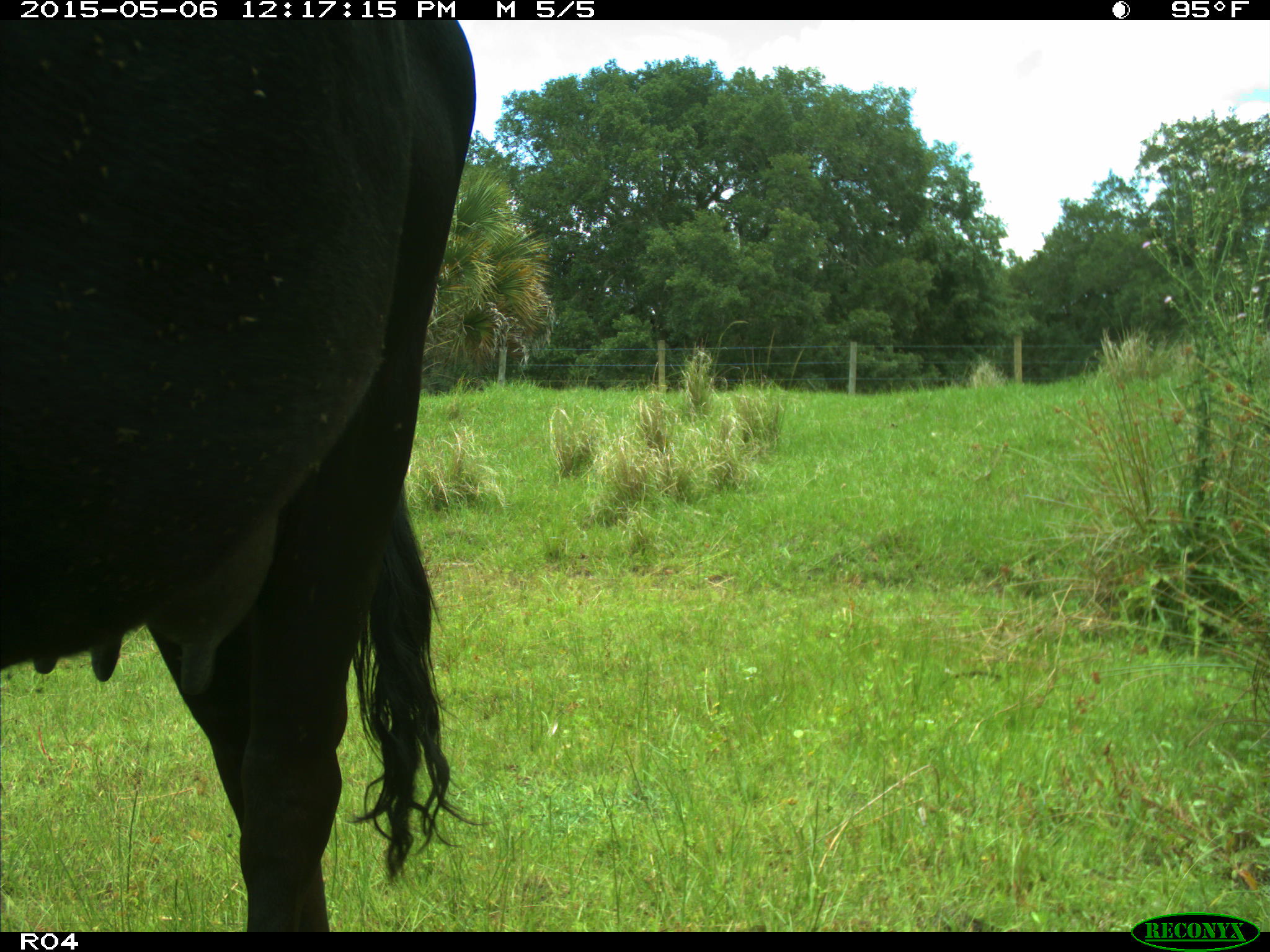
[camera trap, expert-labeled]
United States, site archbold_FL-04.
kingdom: Animalia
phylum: Chordata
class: Mammalia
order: Artiodactyla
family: Bovidae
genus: Bos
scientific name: Bos taurus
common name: domestic cow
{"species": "Bos taurus (domestic cow)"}